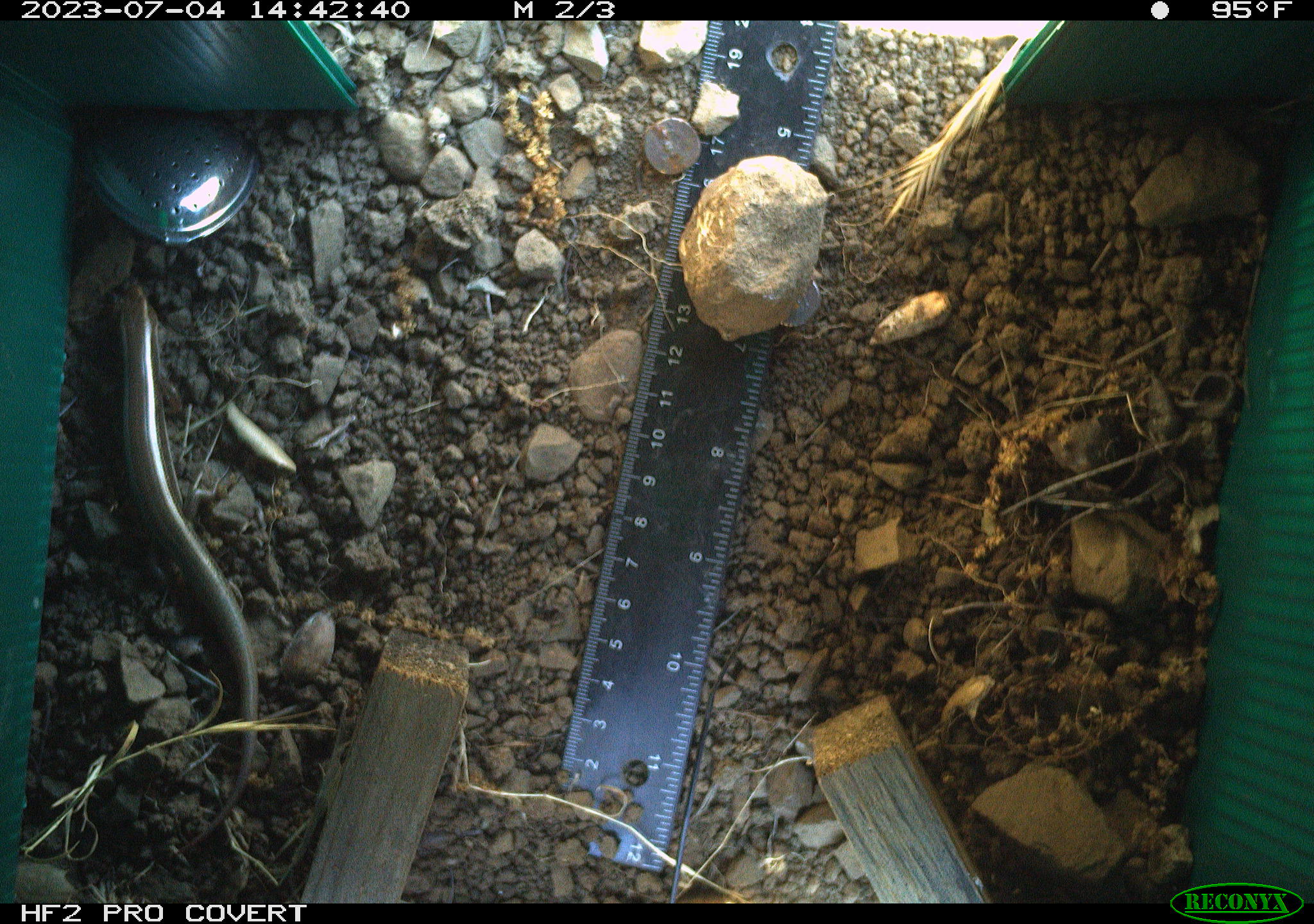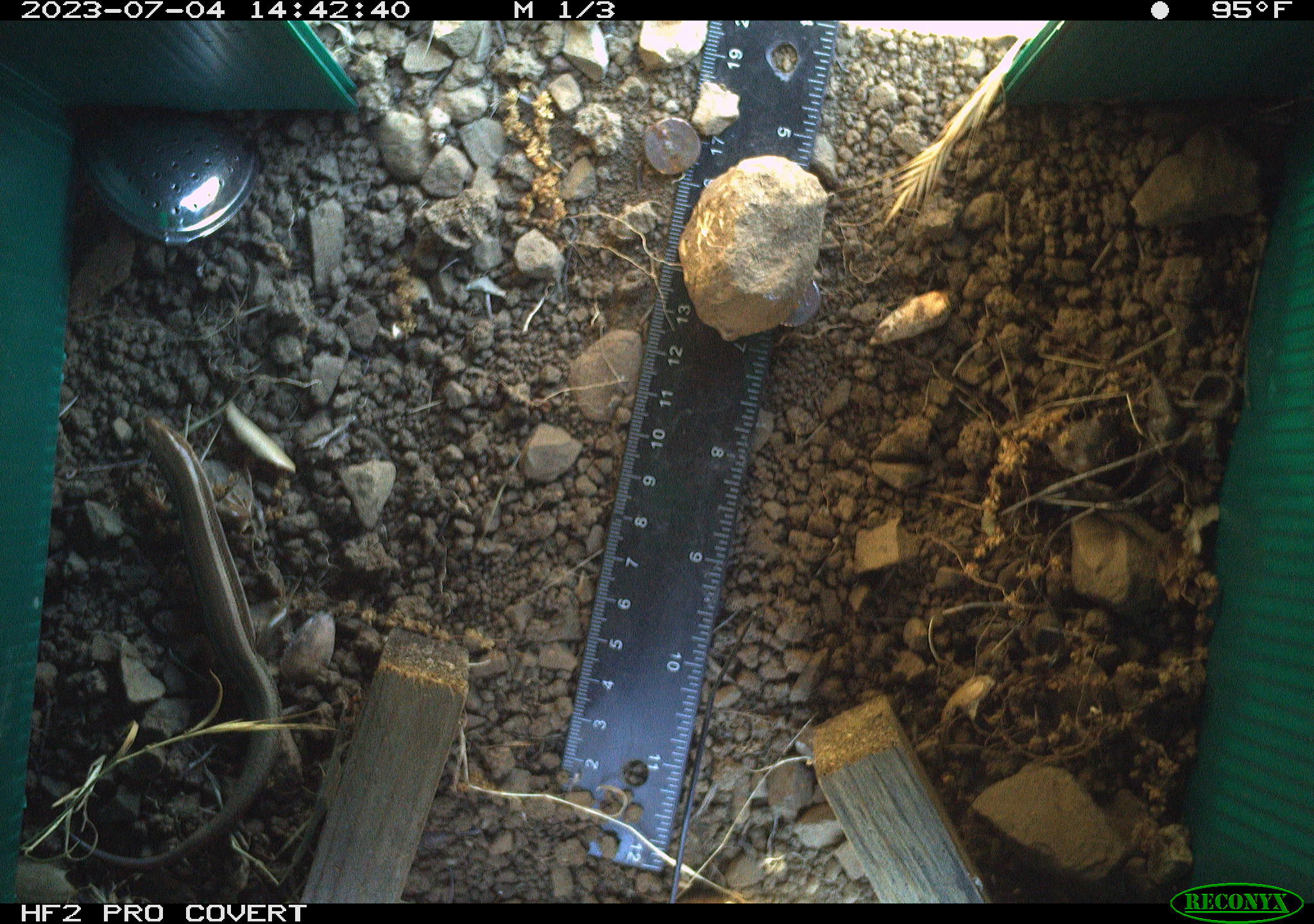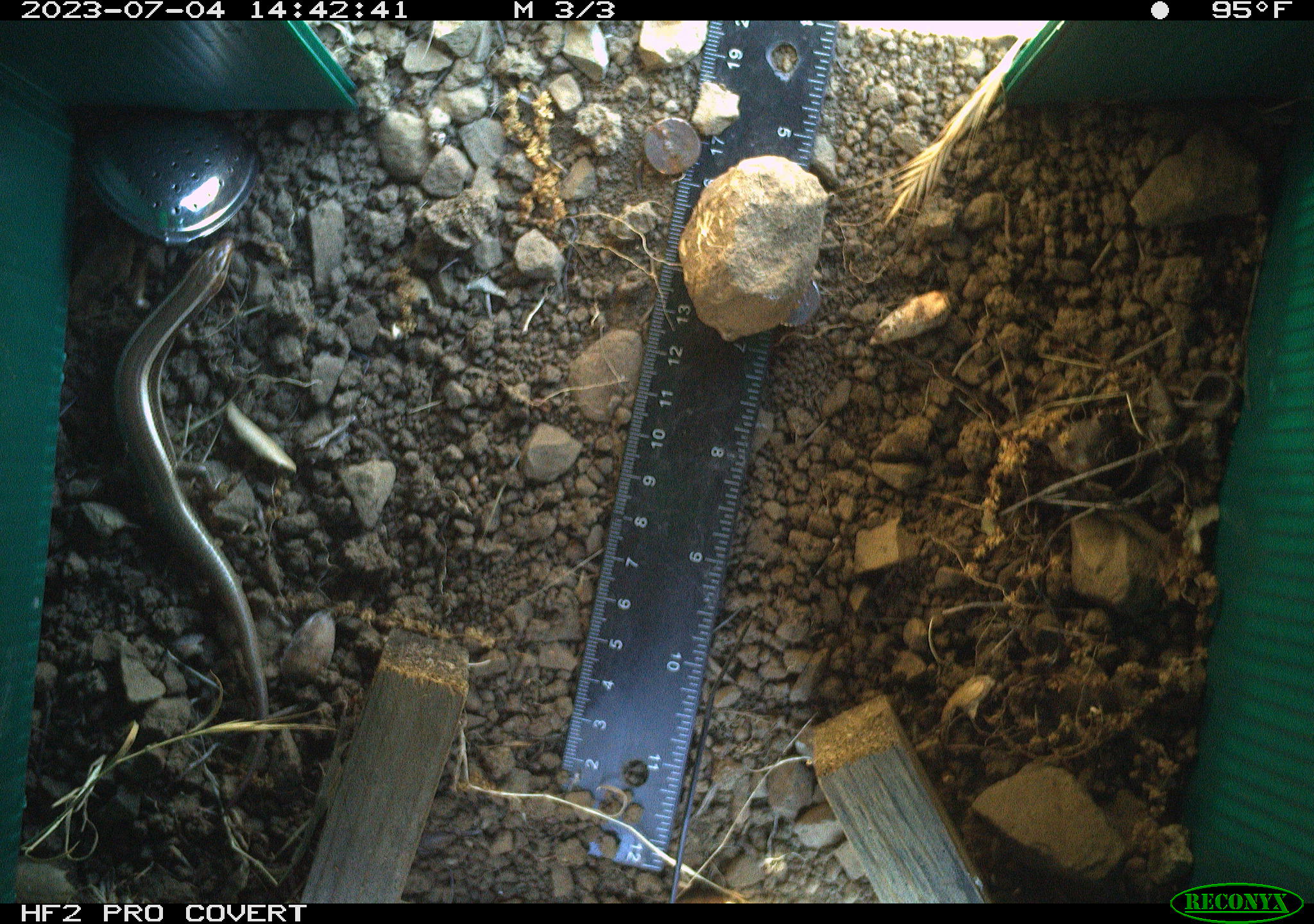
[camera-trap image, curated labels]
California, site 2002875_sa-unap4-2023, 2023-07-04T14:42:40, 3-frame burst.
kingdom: Animalia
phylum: Chordata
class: Reptilia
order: Squamata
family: Scincidae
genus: Plestiodon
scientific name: Plestiodon skiltonianus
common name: western skink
Western skink (Plestiodon skiltonianus).